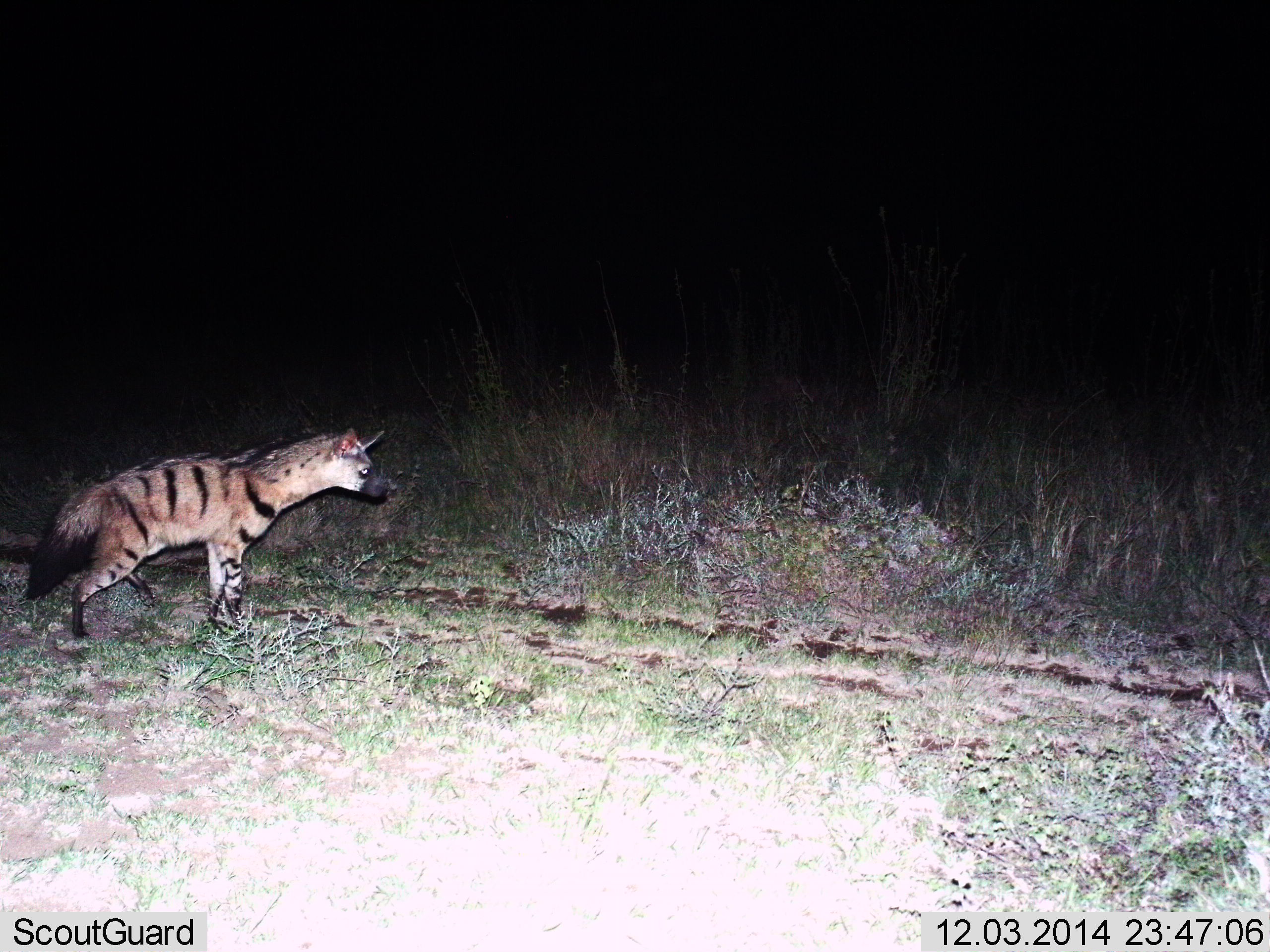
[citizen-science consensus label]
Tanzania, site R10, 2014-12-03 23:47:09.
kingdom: Animalia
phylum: Chordata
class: Mammalia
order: Carnivora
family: Hyaenidae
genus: Proteles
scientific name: Proteles cristatus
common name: aardwolf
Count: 1.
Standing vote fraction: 80%.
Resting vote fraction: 0%.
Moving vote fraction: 40%.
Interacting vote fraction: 0%.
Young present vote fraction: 0%.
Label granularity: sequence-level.